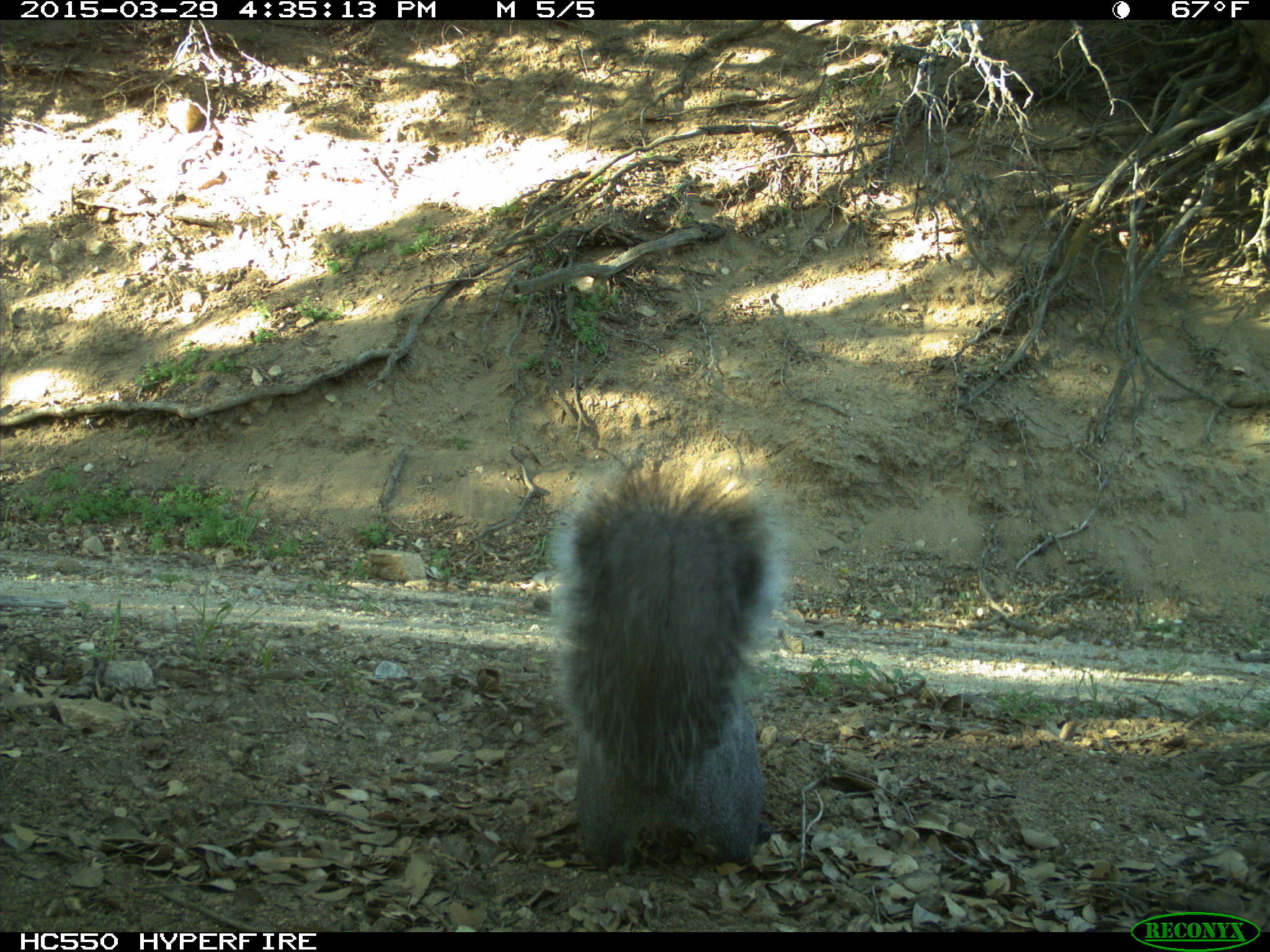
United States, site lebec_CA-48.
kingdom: Animalia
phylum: Chordata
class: Mammalia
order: Rodentia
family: Sciuridae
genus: Sciurus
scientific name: Sciurus carolinensis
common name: eastern gray squirrel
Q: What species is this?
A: Sciurus carolinensis (eastern gray squirrel).